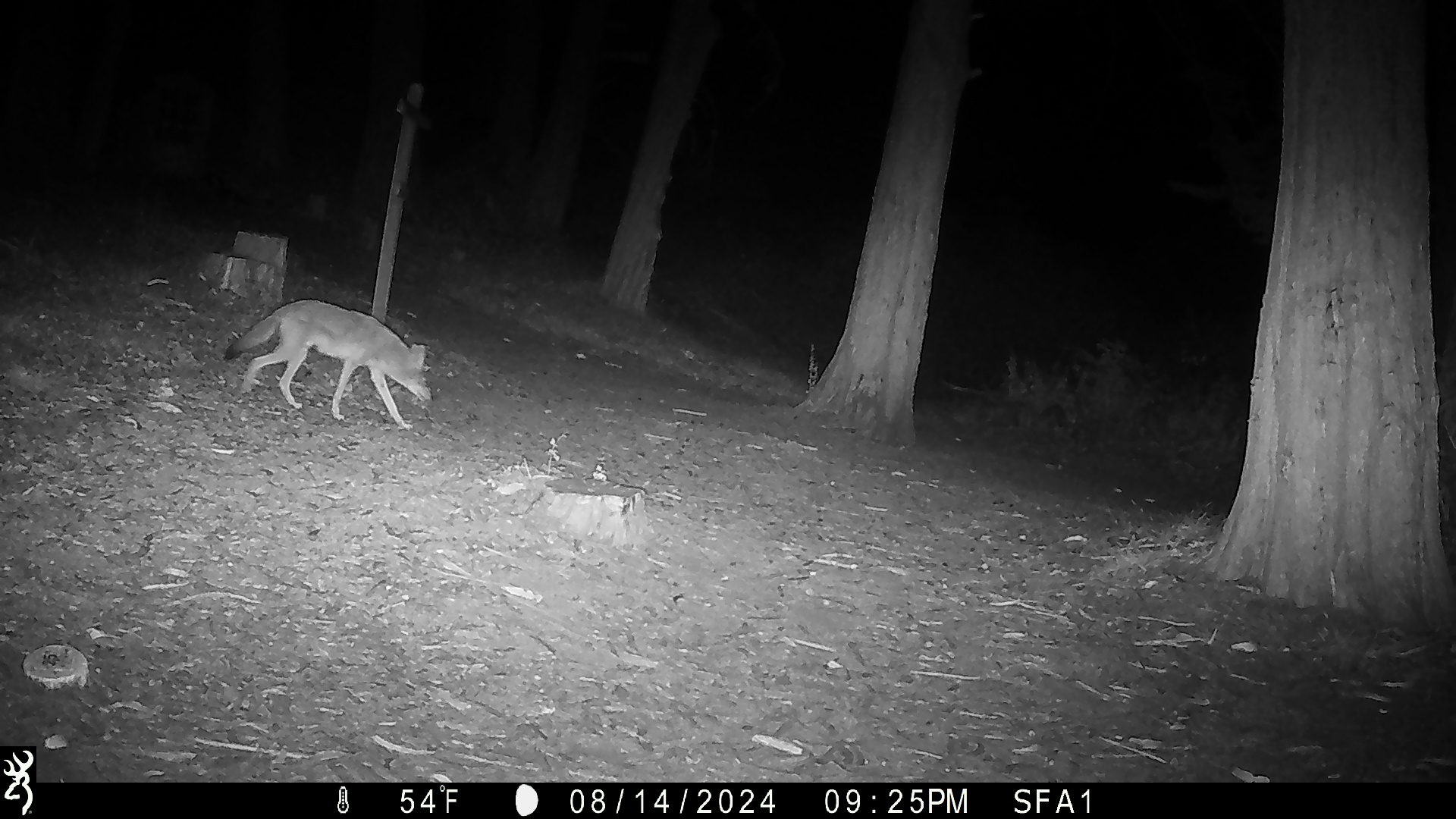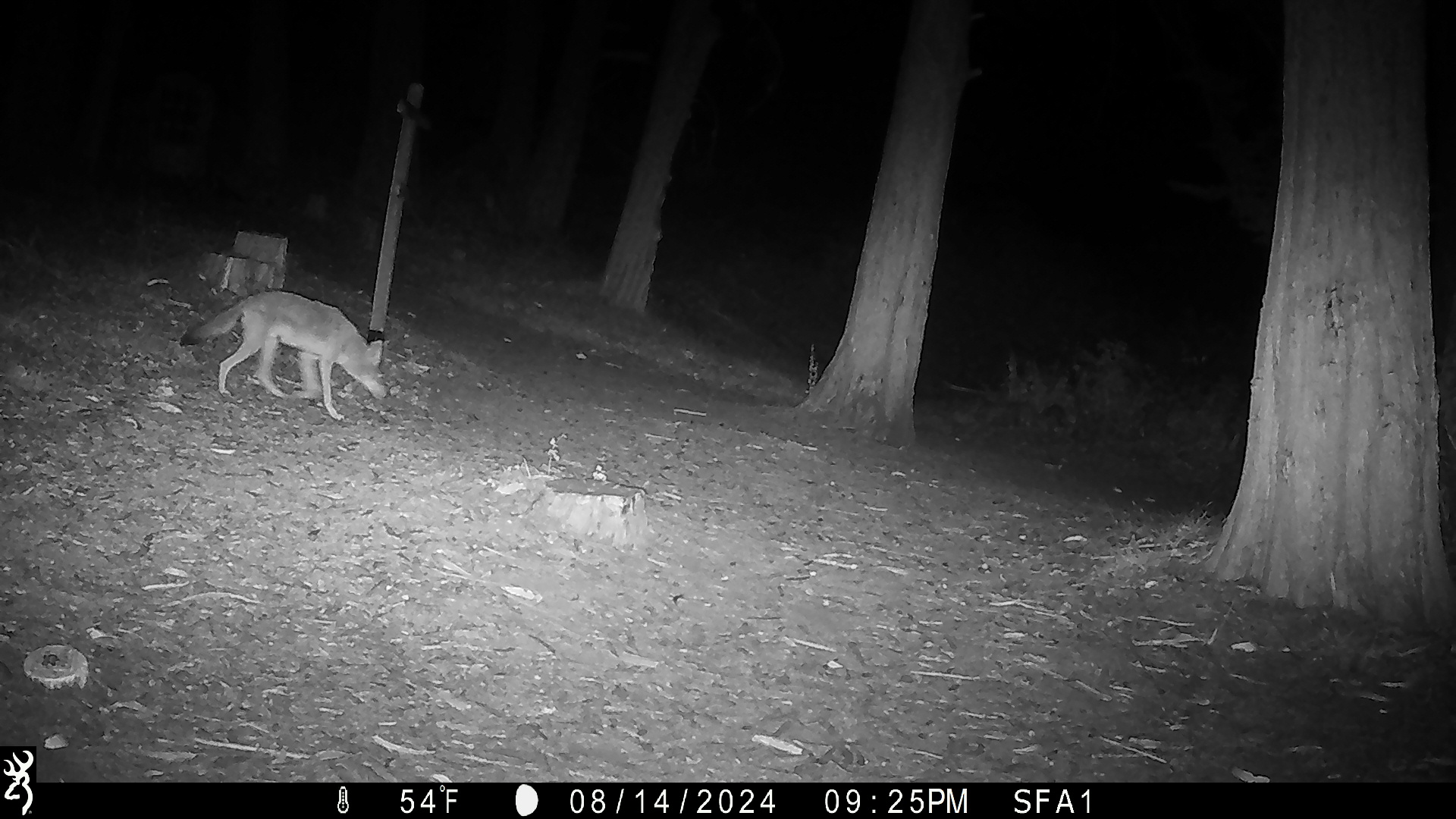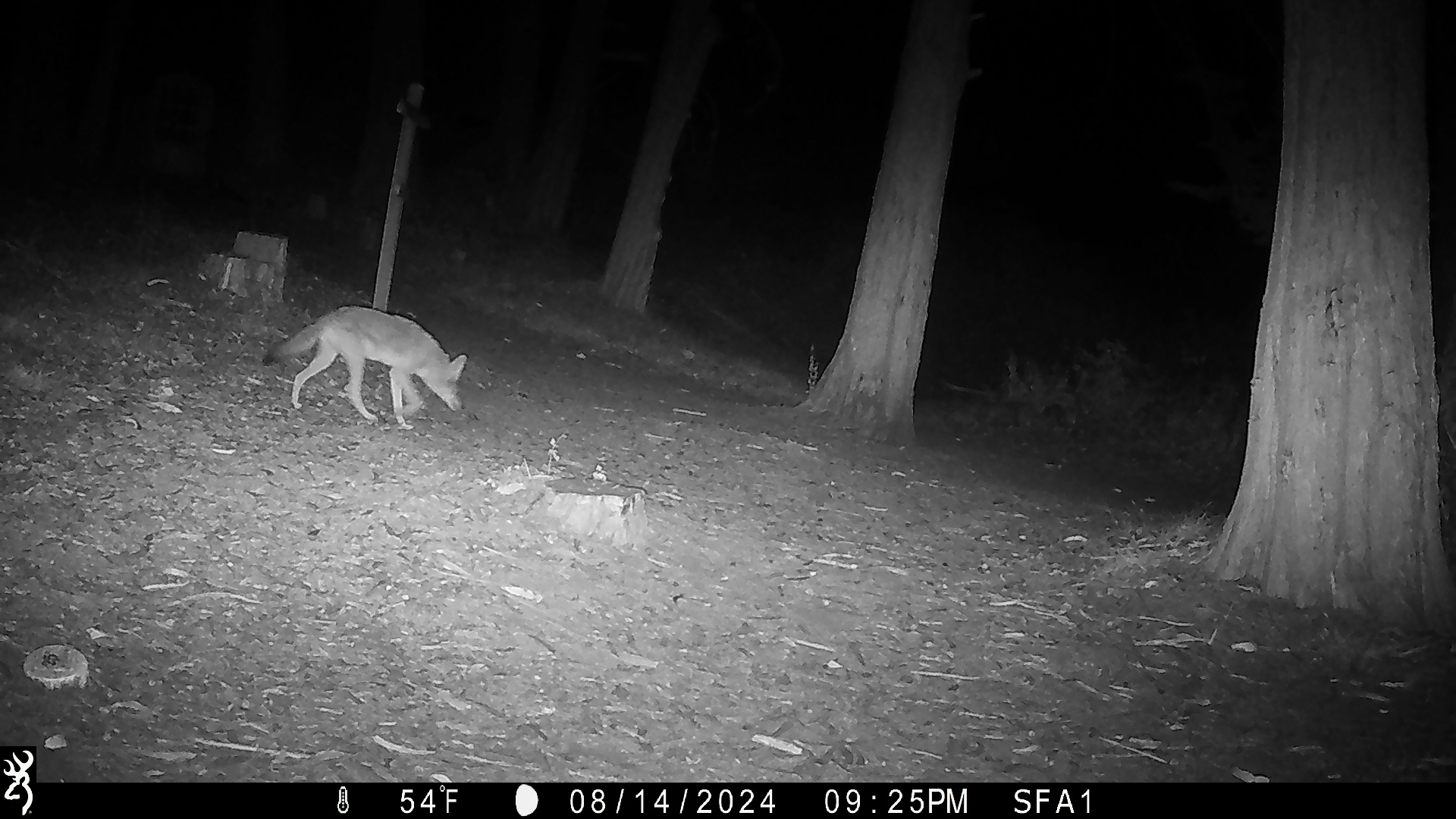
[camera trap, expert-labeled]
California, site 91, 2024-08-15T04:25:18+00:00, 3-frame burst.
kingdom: Animalia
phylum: Chordata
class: Mammalia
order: Carnivora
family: Canidae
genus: Canis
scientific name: Canis latrans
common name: coyote